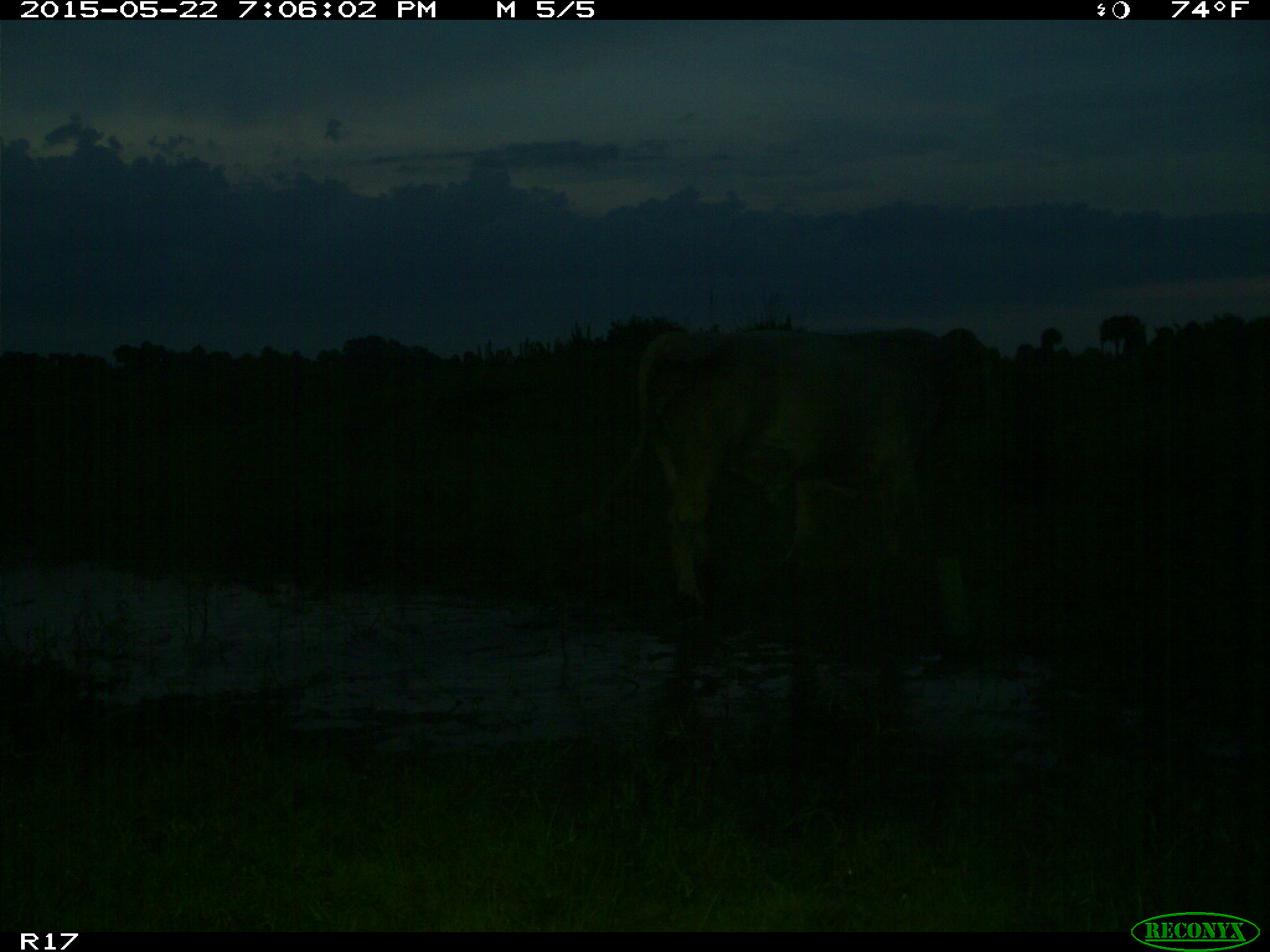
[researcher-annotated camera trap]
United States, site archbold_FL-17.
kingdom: Animalia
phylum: Chordata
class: Mammalia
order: Artiodactyla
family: Bovidae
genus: Bos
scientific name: Bos taurus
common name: domestic cow